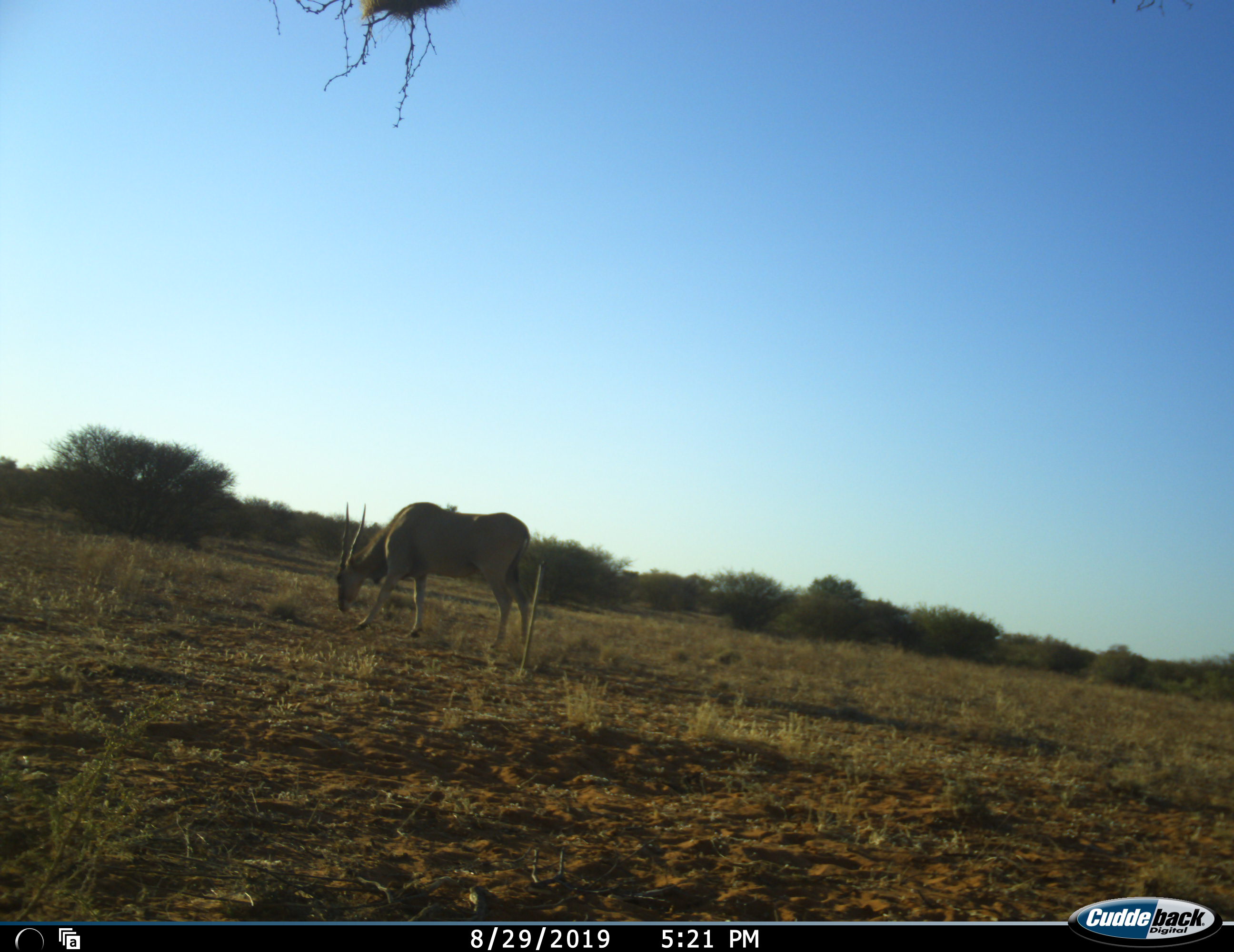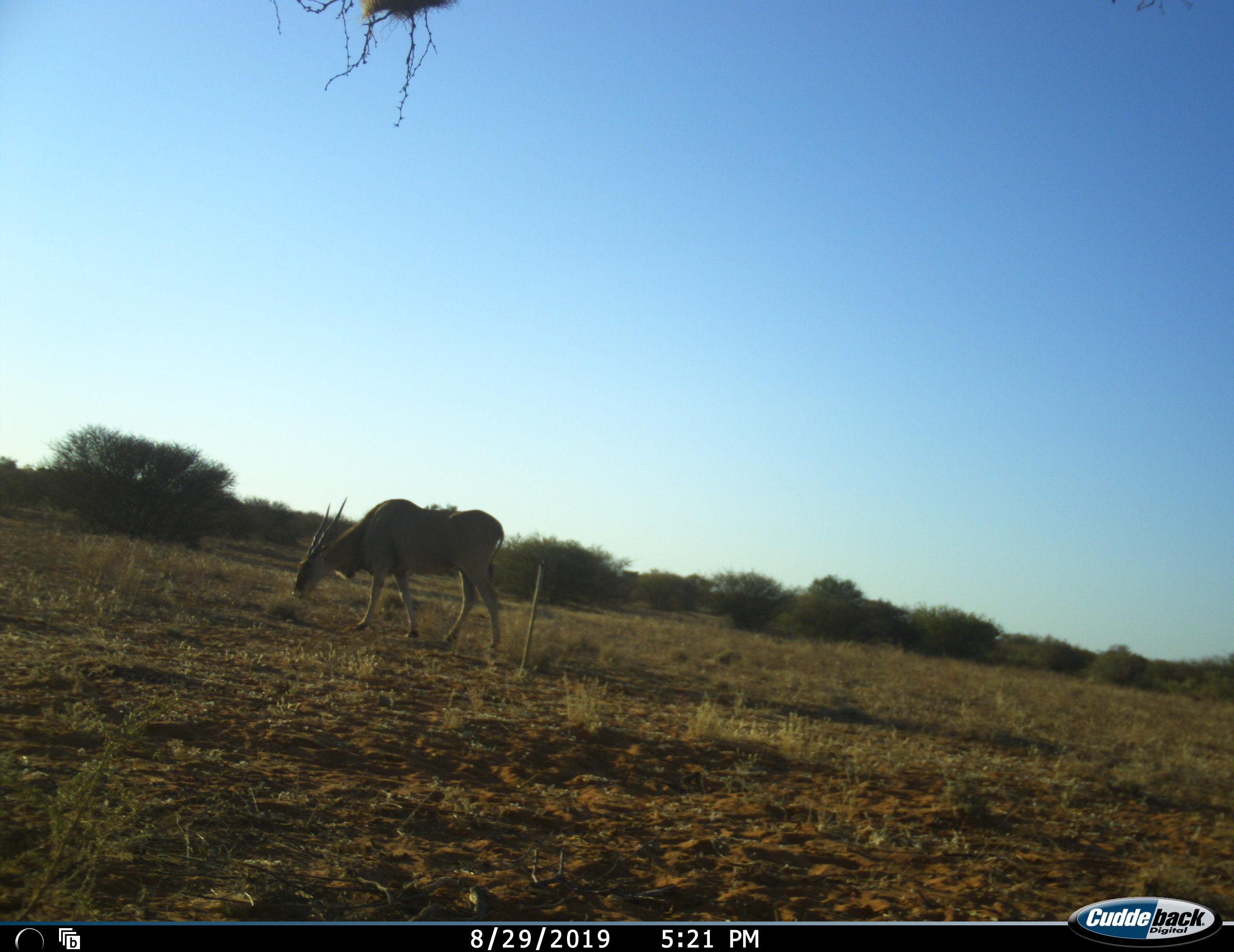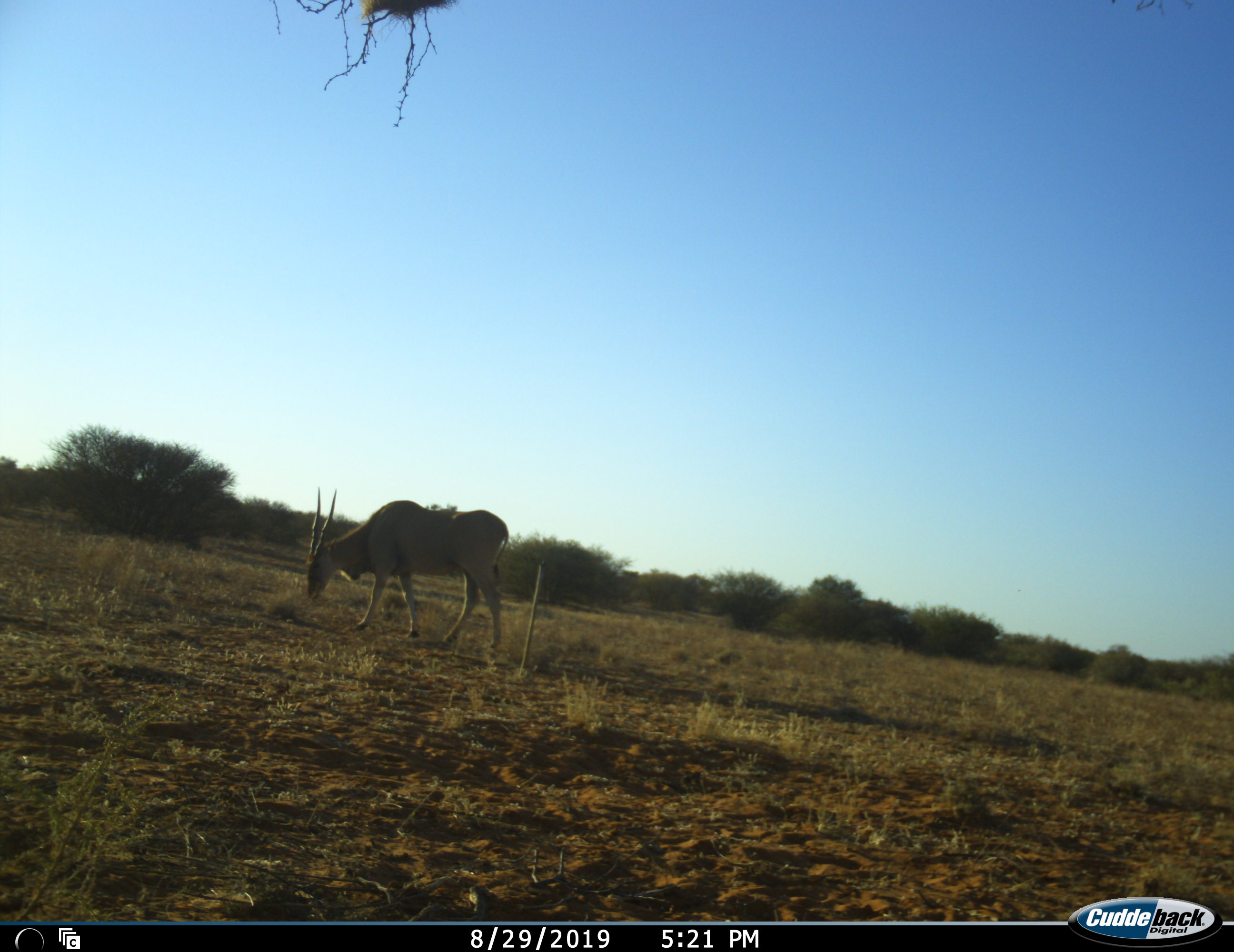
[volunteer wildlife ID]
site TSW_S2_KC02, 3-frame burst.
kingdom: Animalia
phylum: Chordata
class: Mammalia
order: Artiodactyla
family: Bovidae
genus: Tragelaphus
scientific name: Tragelaphus oryx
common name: eland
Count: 1.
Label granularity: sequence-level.